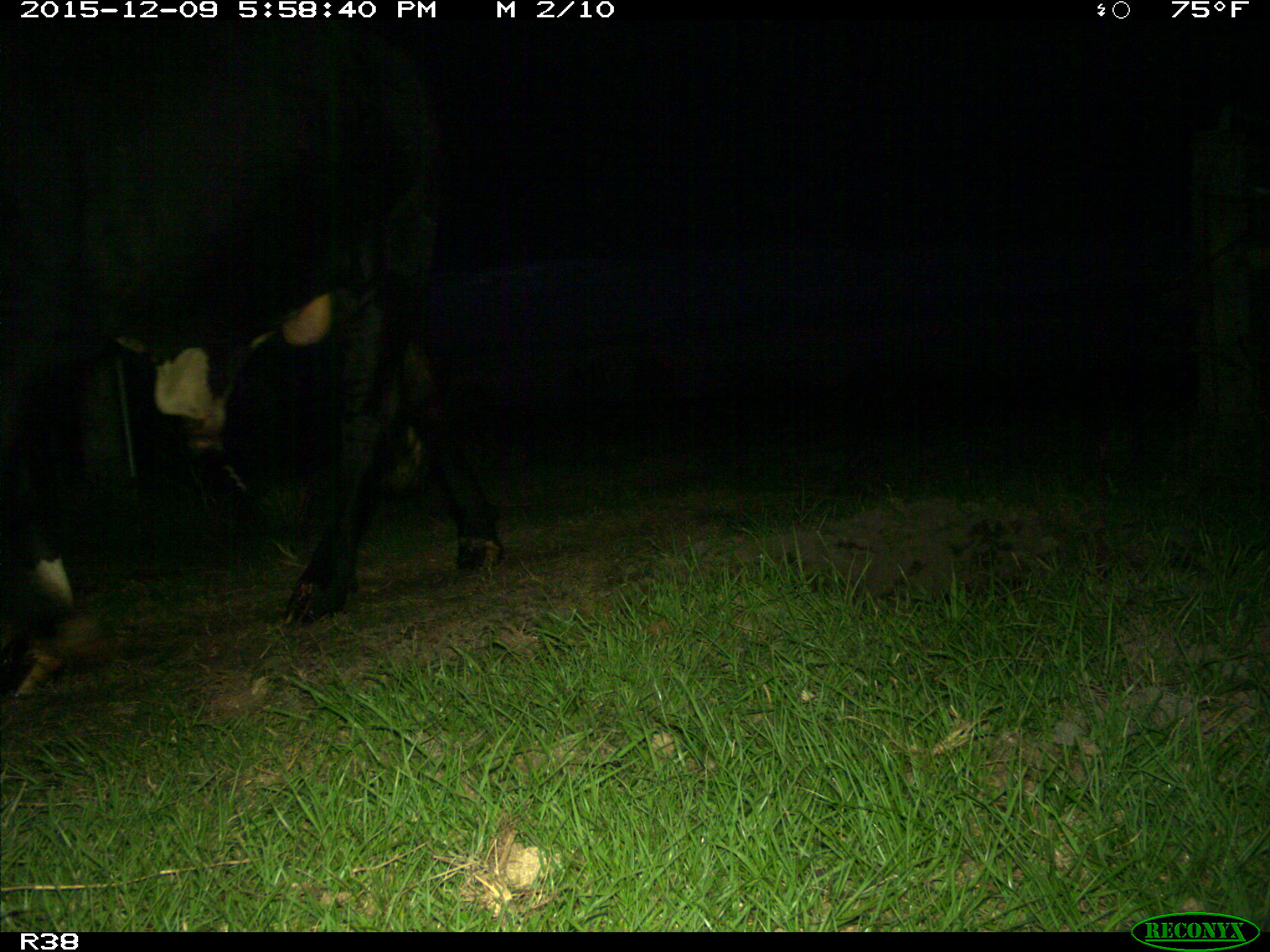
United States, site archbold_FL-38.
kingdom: Animalia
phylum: Chordata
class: Mammalia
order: Artiodactyla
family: Bovidae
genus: Bos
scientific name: Bos taurus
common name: domestic cow